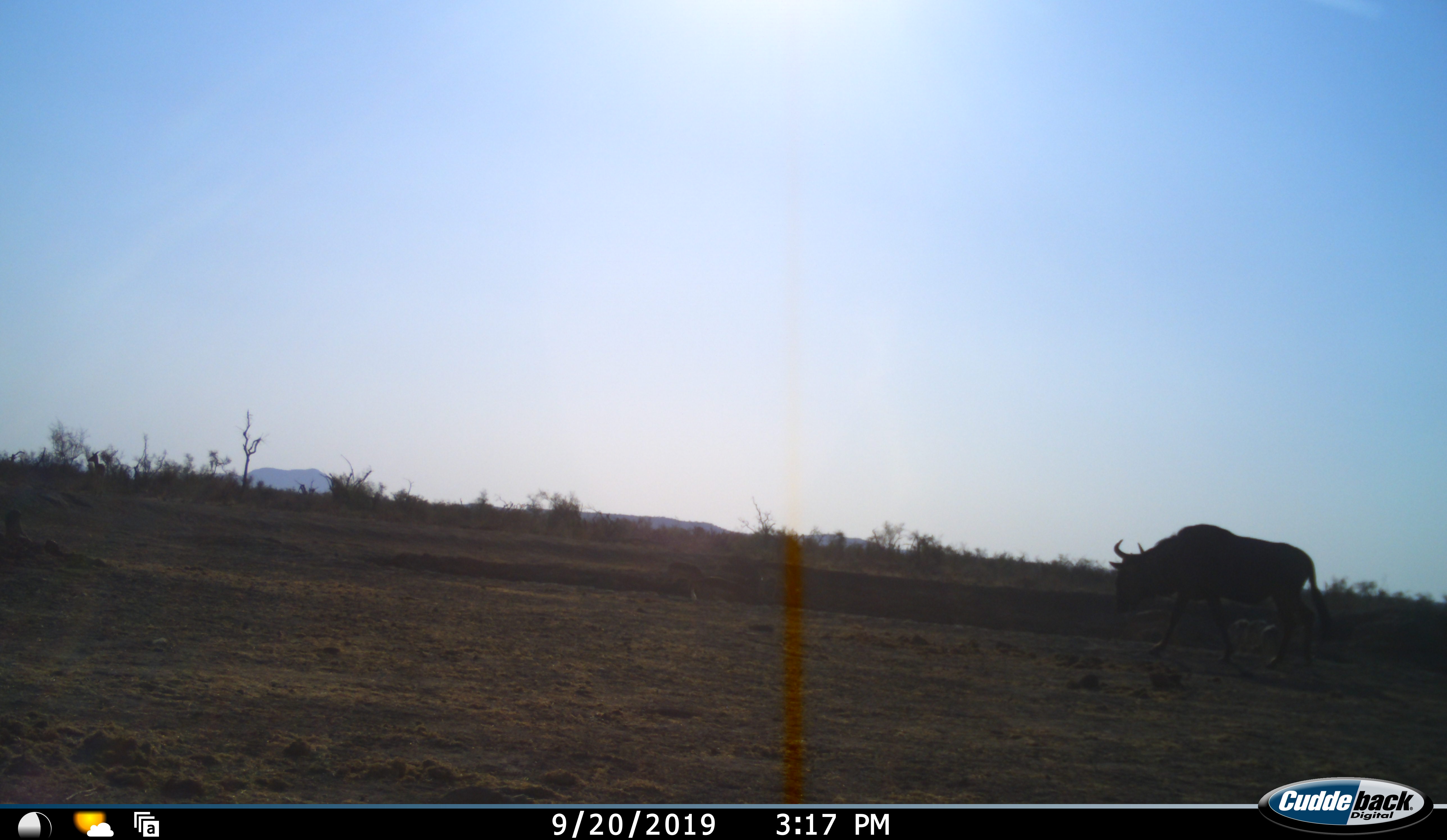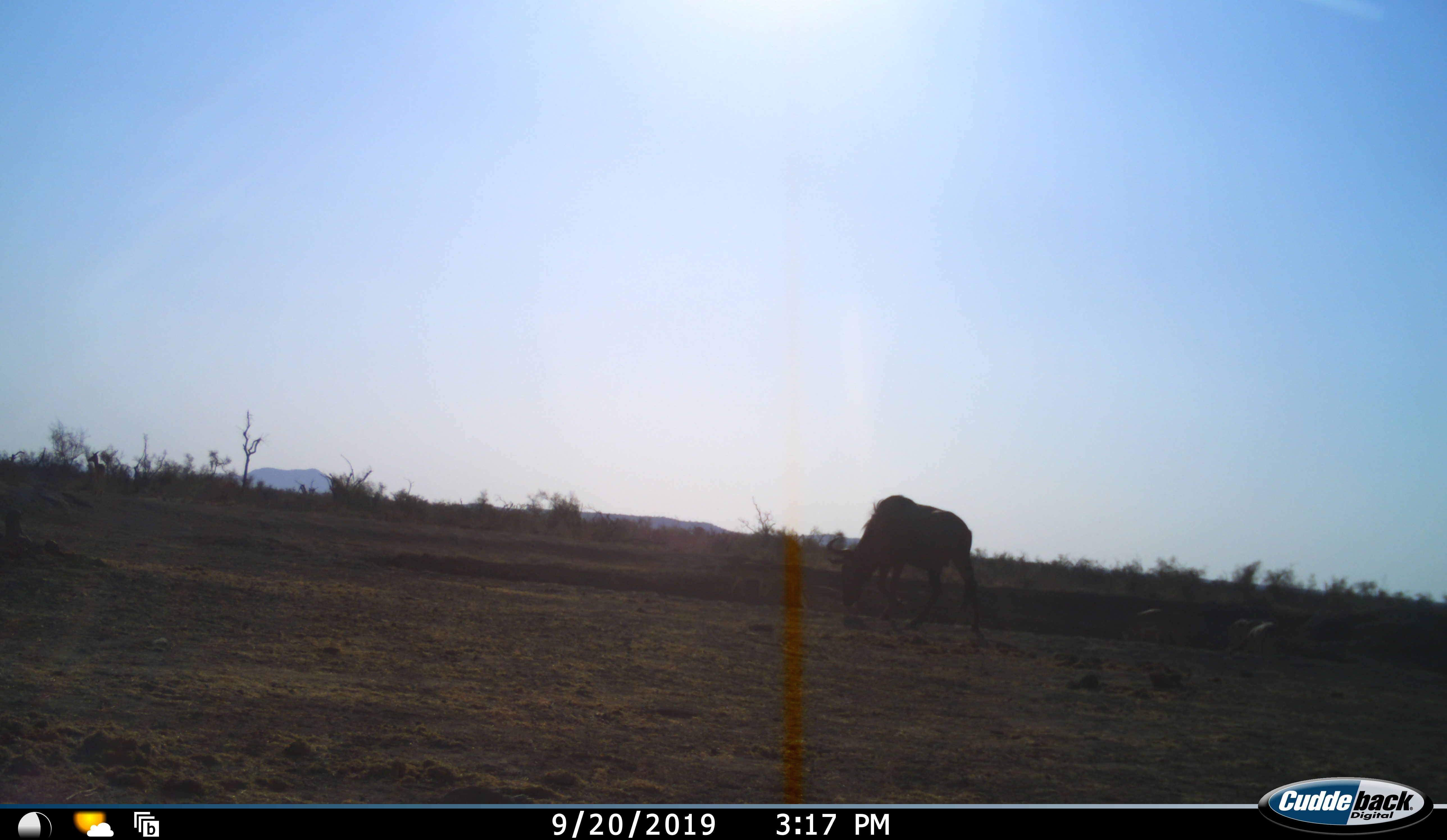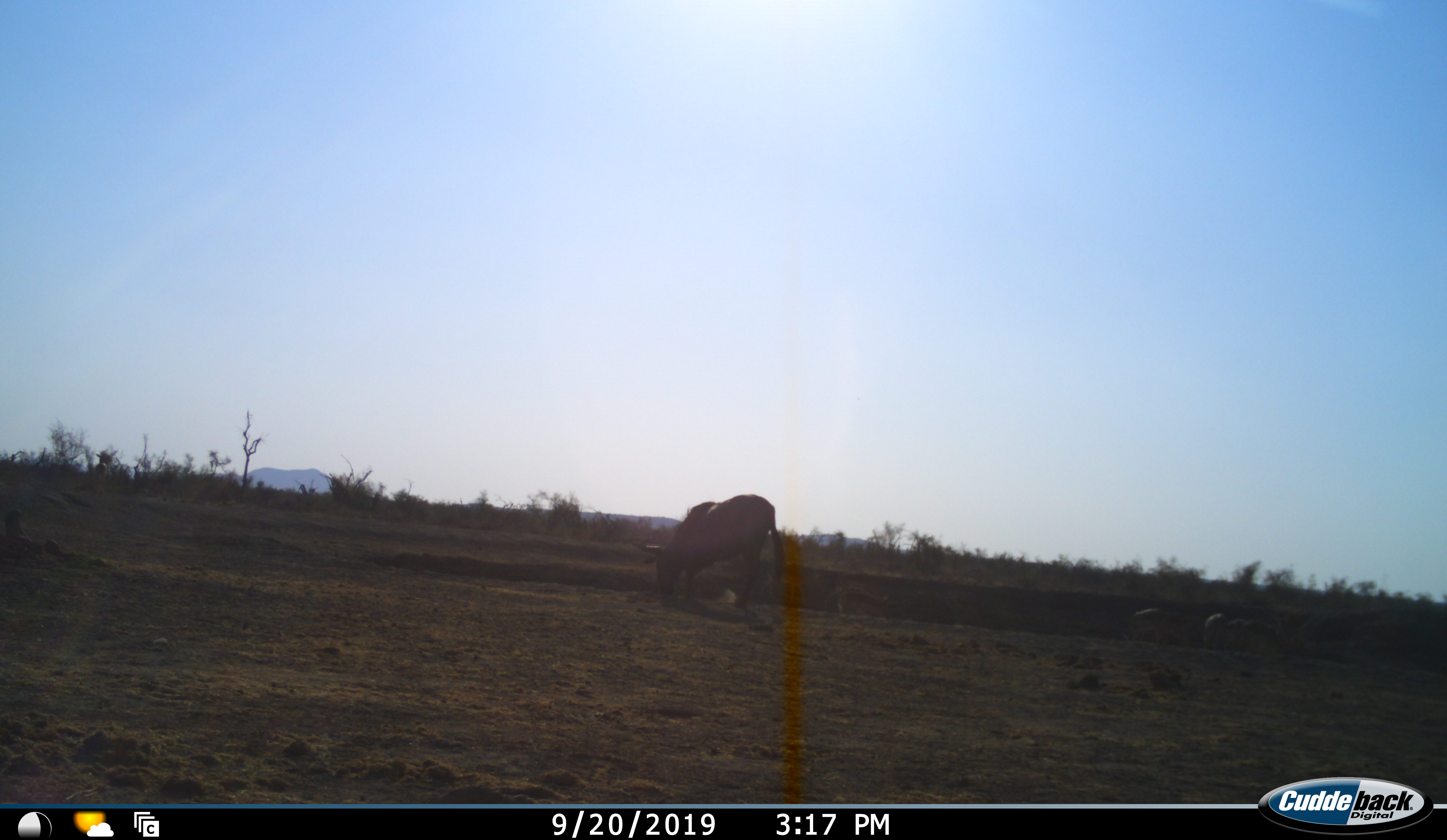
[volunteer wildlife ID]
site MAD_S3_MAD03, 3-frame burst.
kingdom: Animalia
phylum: Chordata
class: Mammalia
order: Artiodactyla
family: Bovidae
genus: Connochaetes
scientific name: Connochaetes taurinus taurinus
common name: blue wildebeest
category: wildebeestblue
Wildebeestblue (blue wildebeest) (Connochaetes taurinus taurinus), count 1. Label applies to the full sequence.